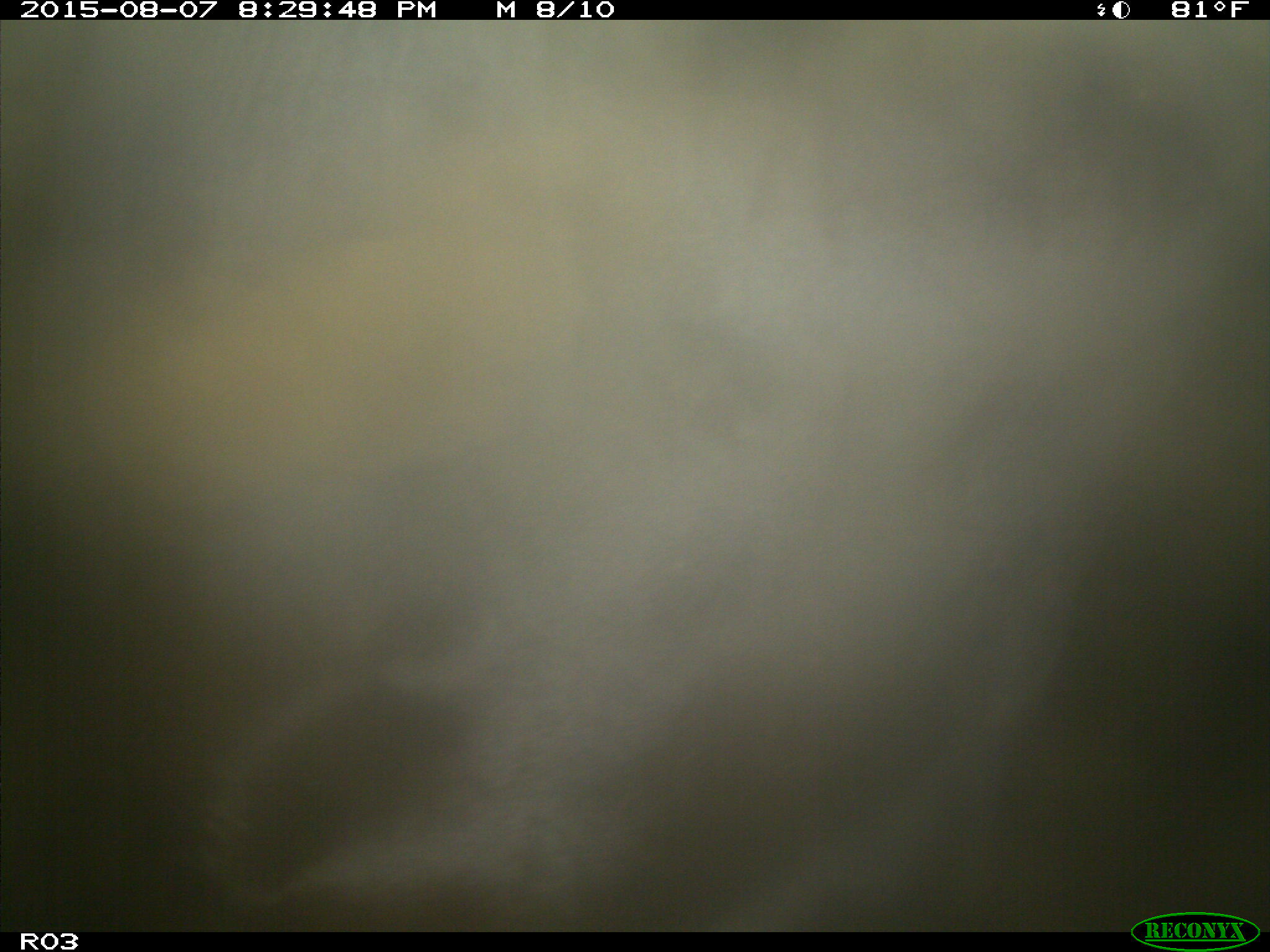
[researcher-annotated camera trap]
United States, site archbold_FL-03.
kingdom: Animalia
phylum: Chordata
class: Mammalia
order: Artiodactyla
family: Bovidae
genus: Bos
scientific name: Bos taurus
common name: domestic cow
Bos taurus (domestic cow).